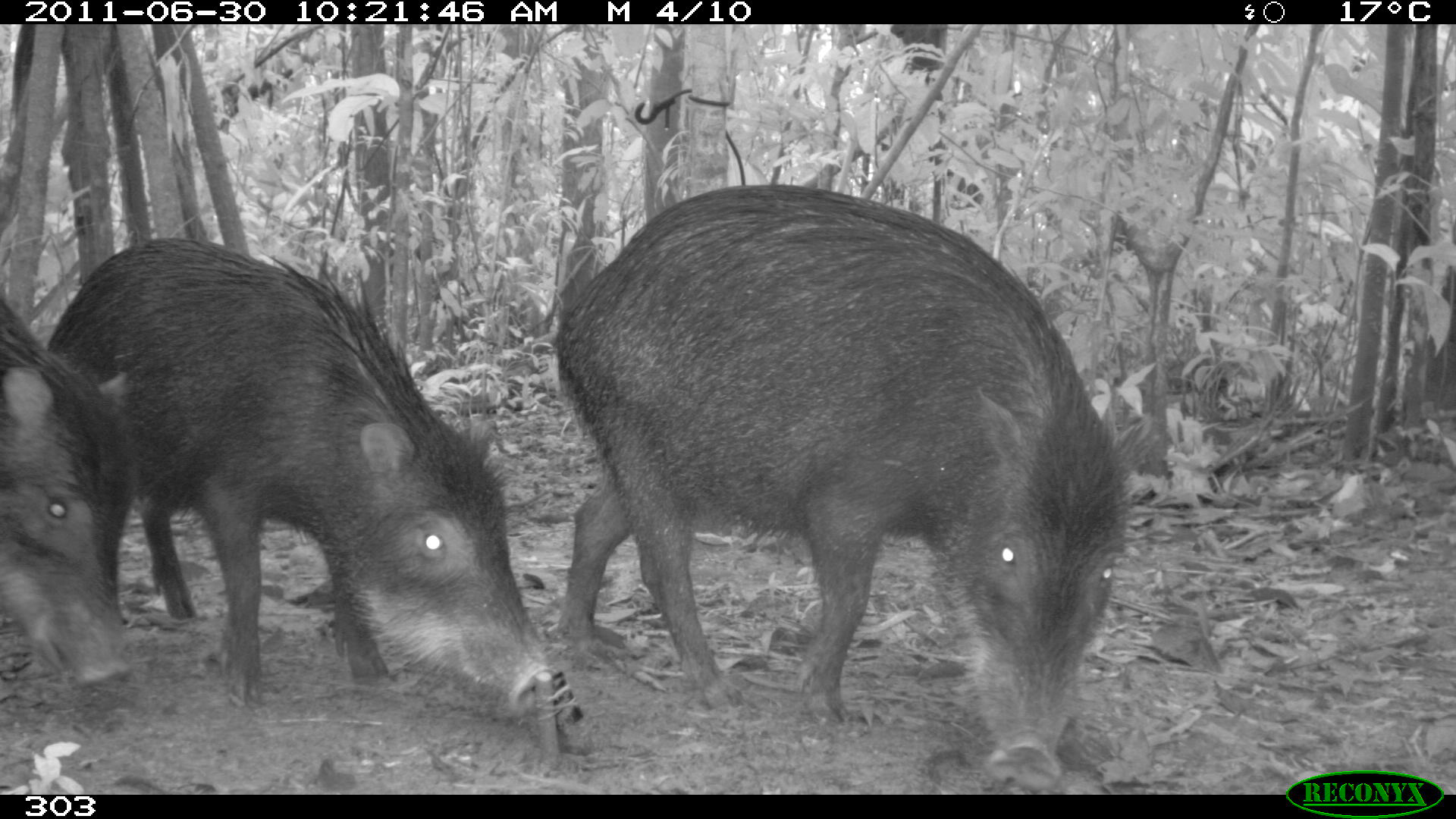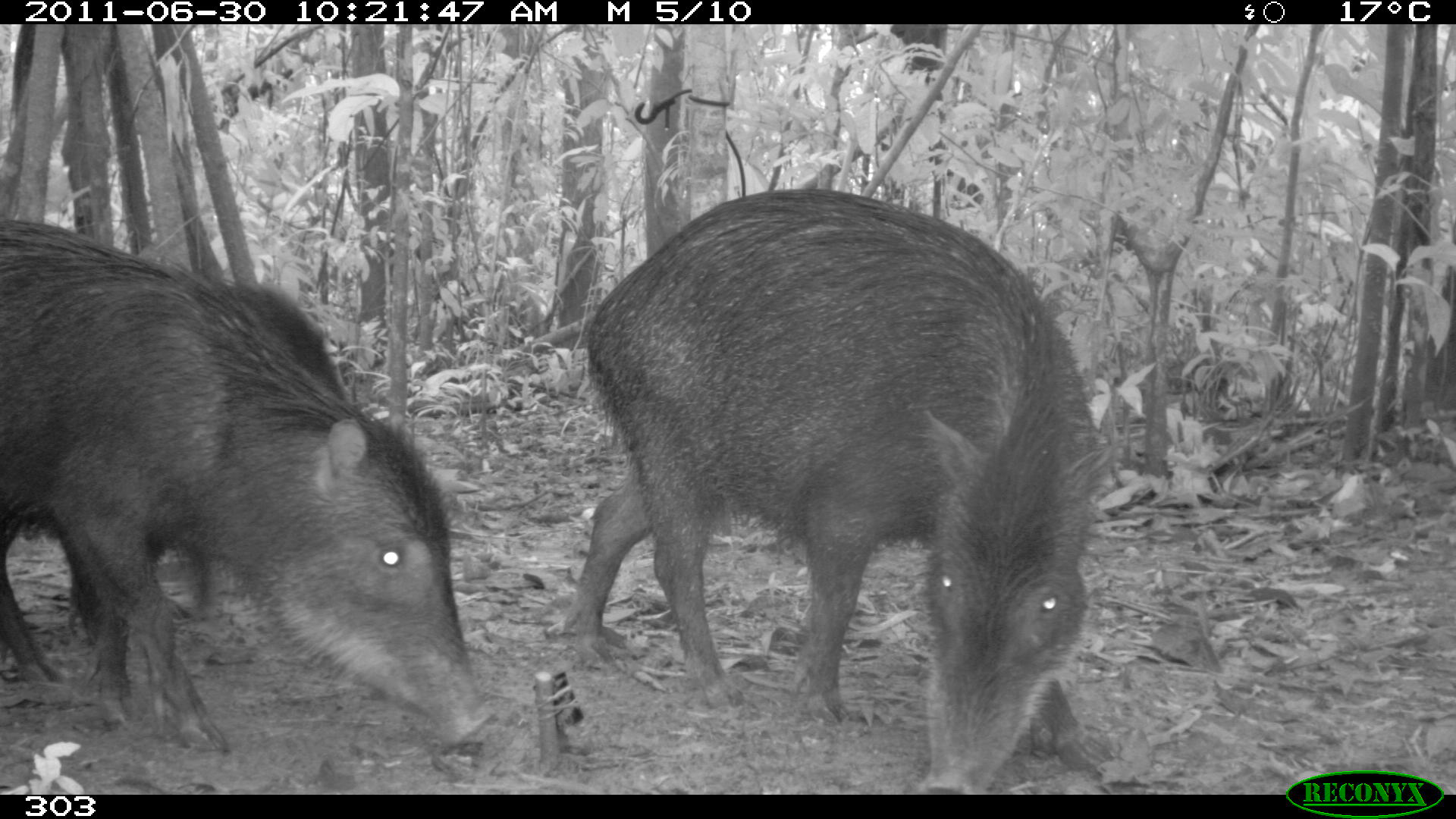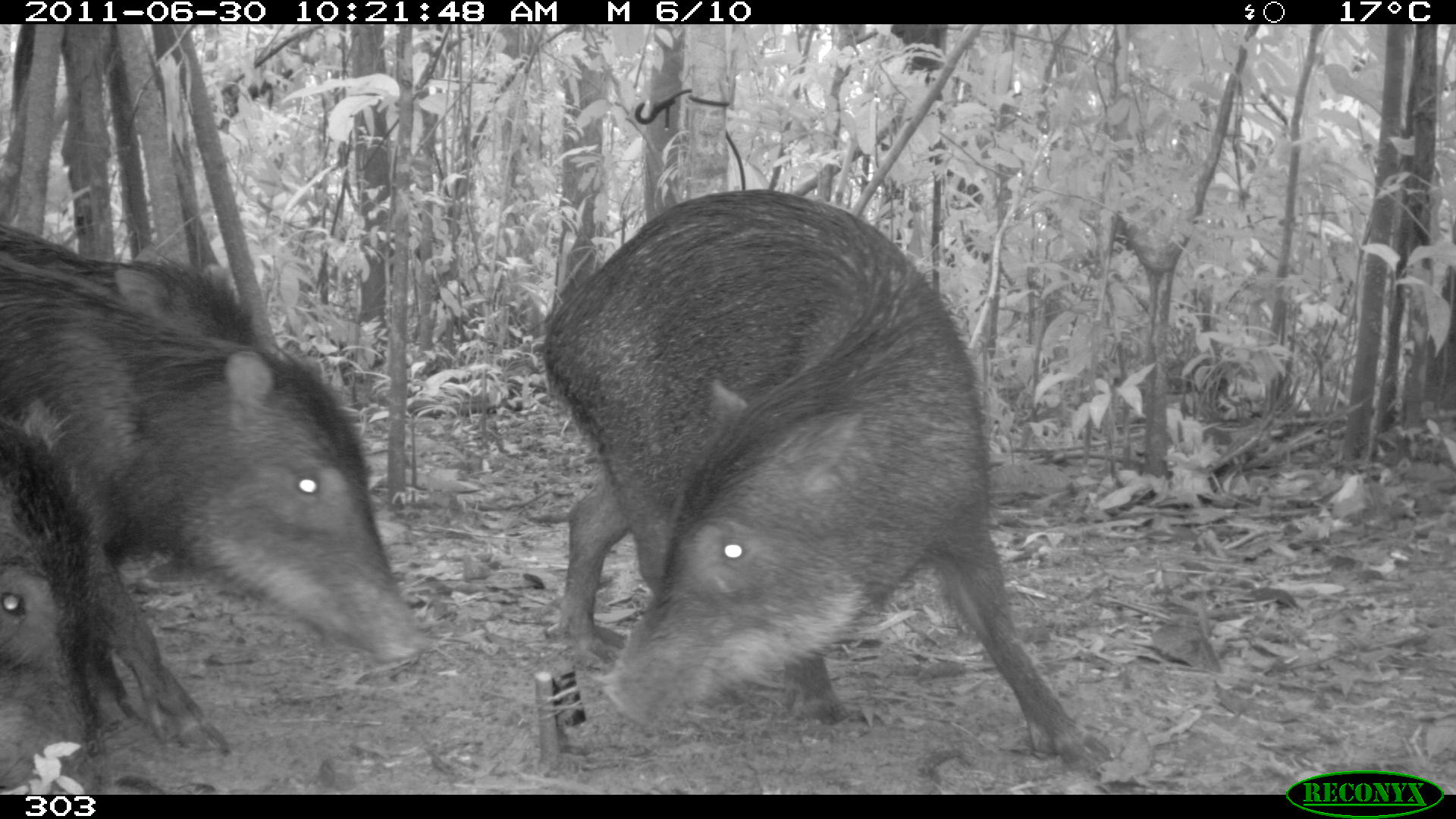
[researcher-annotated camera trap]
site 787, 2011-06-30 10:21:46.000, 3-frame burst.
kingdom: Animalia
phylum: Chordata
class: Mammalia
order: Artiodactyla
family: Tayassuidae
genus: Tayassu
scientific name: Tayassu pecari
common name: white-lipped peccary